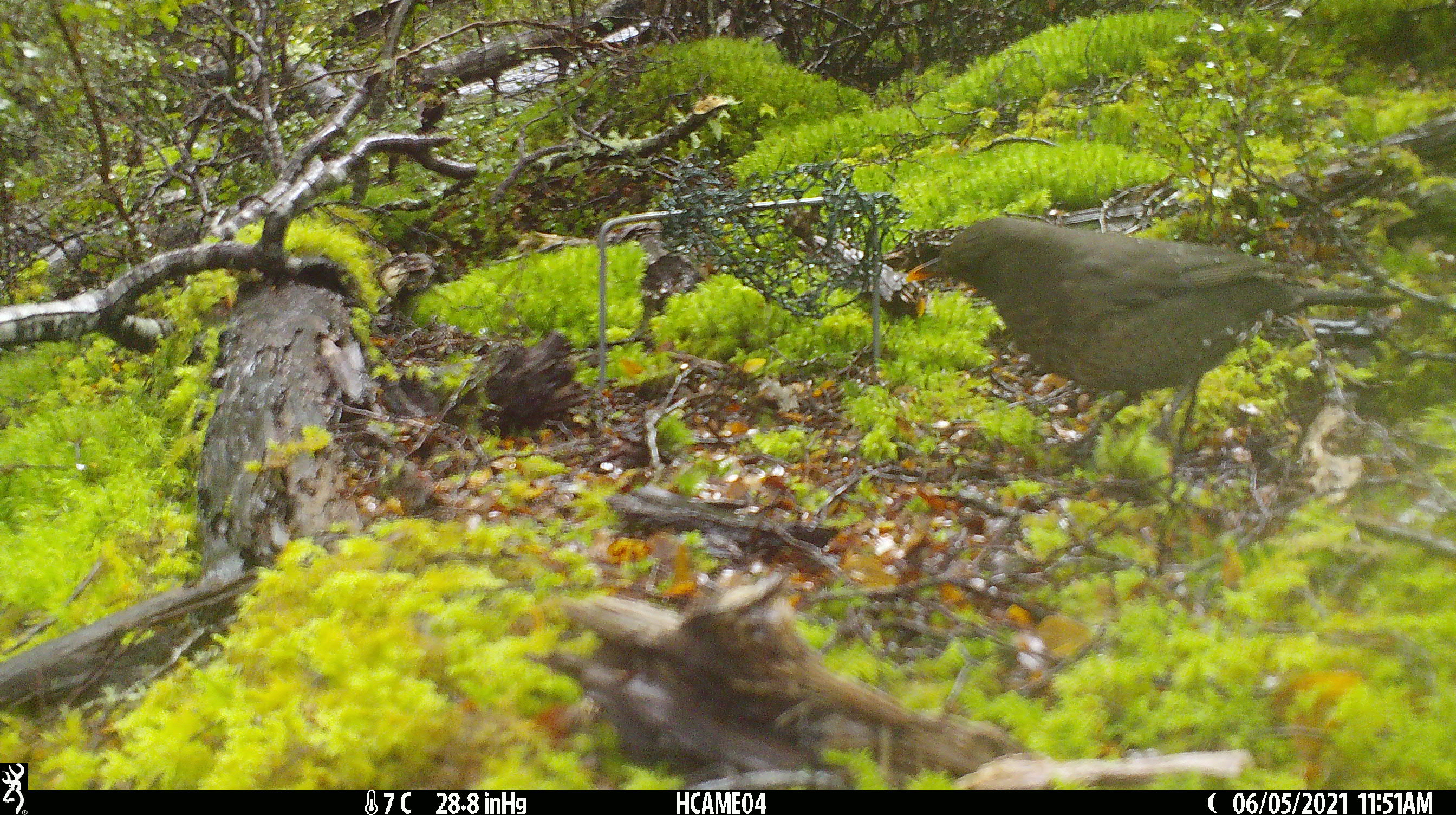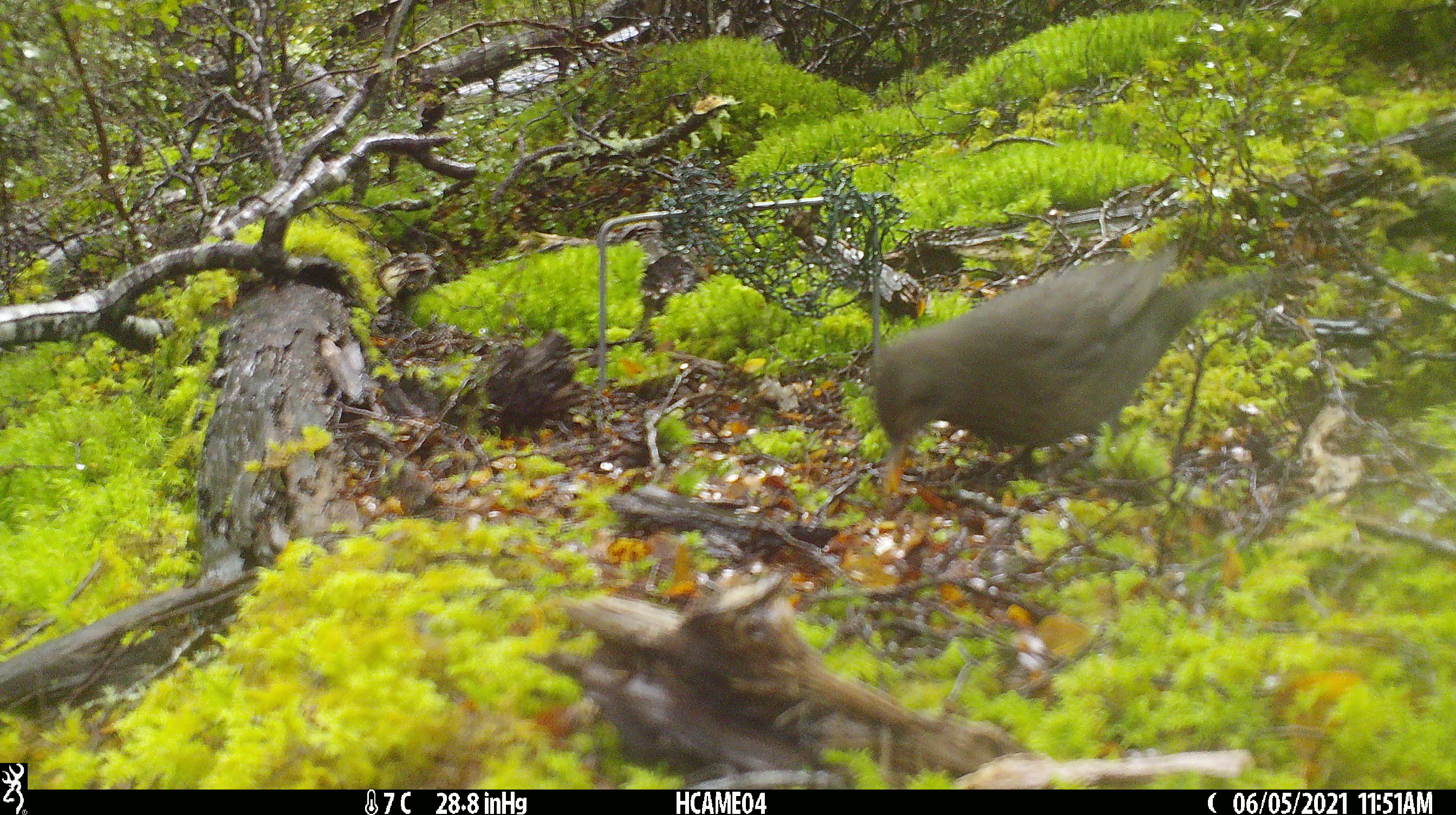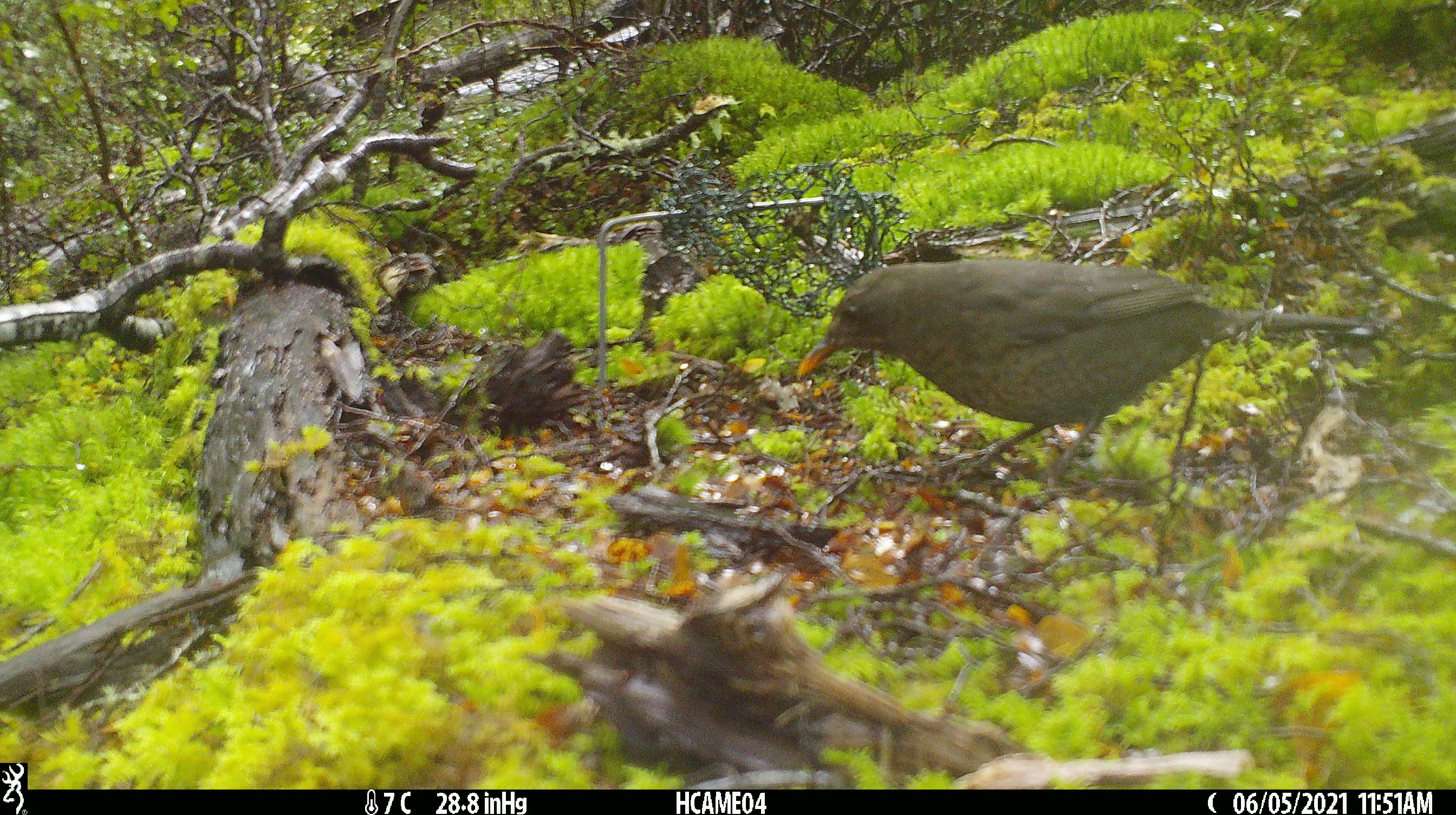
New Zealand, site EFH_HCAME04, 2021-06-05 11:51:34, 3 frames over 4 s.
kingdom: Animalia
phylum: Chordata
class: Aves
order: Passeriformes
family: Turdidae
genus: Turdus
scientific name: Turdus merula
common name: eurasian blackbird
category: blackbird